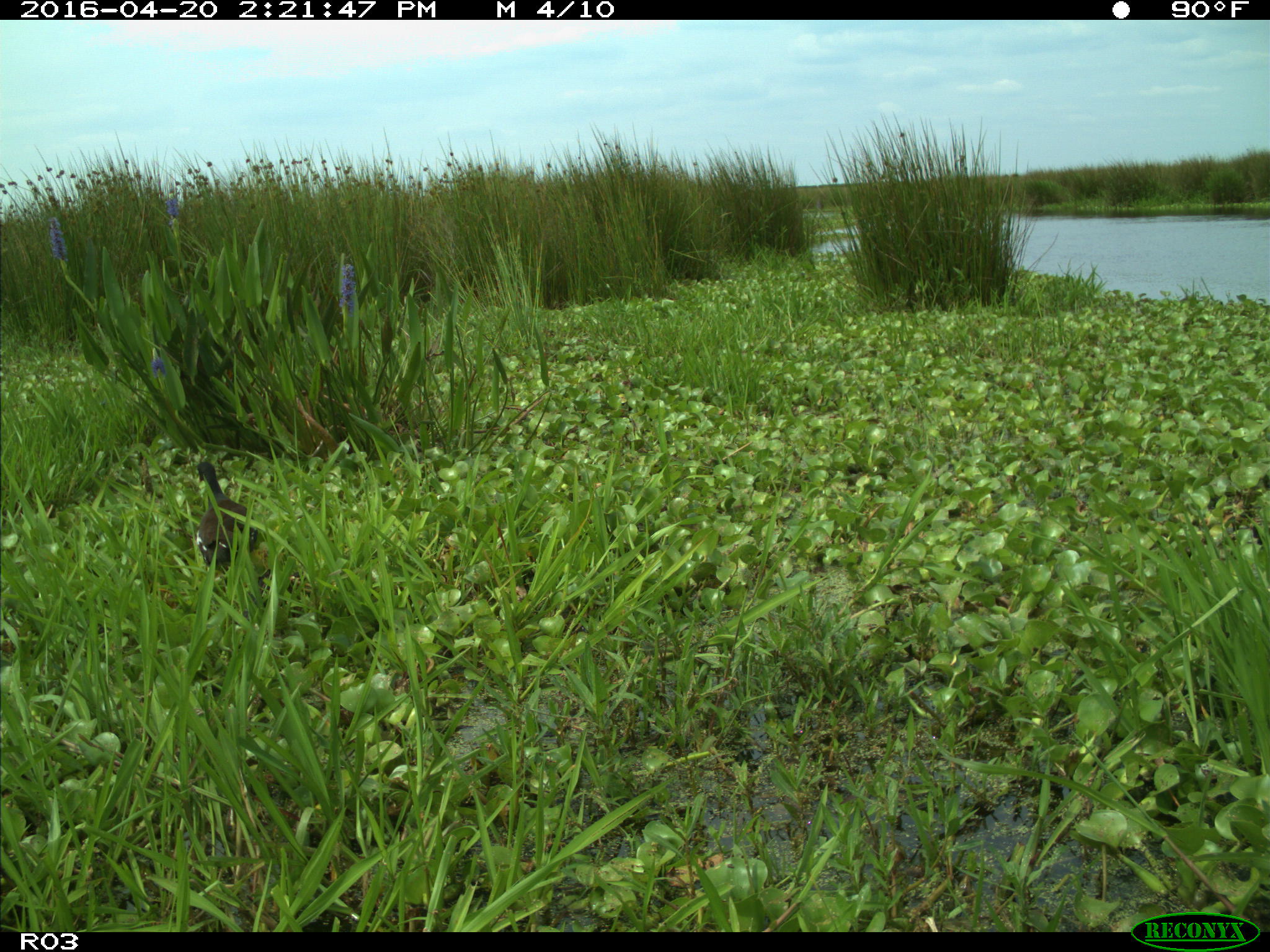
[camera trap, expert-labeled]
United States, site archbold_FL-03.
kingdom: Animalia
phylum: Chordata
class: Aves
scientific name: Aves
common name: birds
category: unidentified bird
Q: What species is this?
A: Unidentified bird (birds) (Aves).